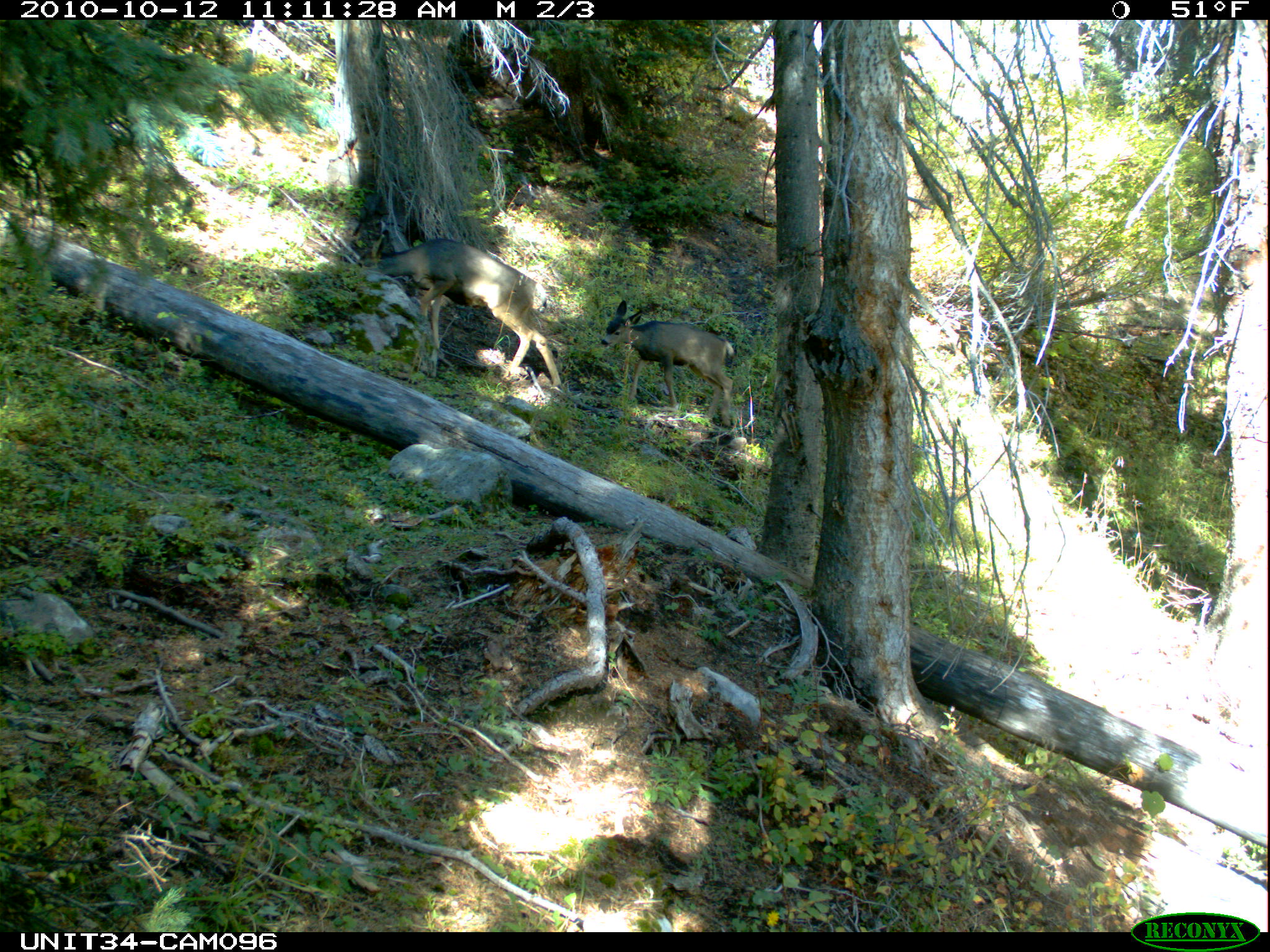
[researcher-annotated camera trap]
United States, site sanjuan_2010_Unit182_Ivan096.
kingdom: Animalia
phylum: Chordata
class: Mammalia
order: Artiodactyla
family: Cervidae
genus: Odocoileus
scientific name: Odocoileus hemionus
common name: mule deer